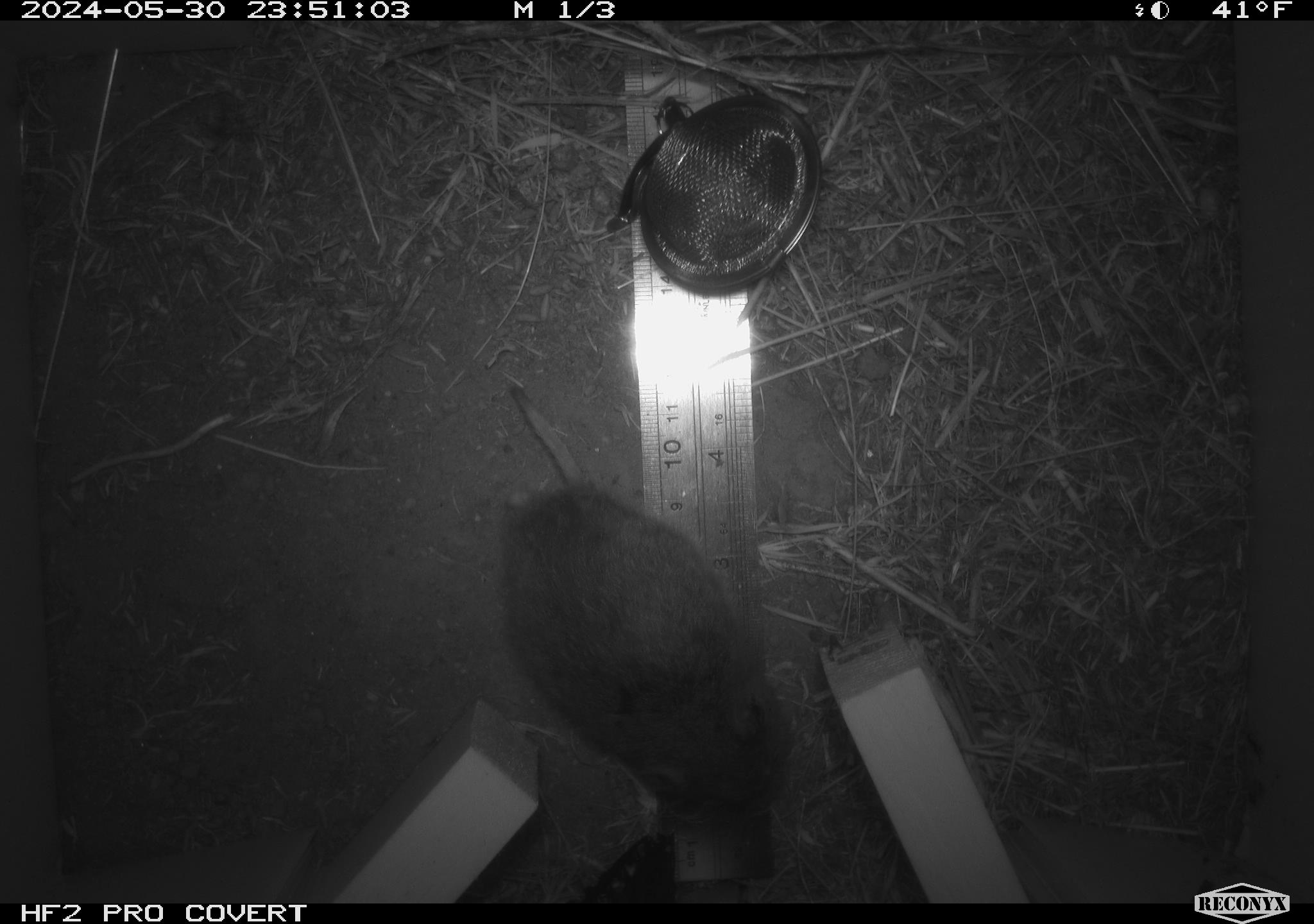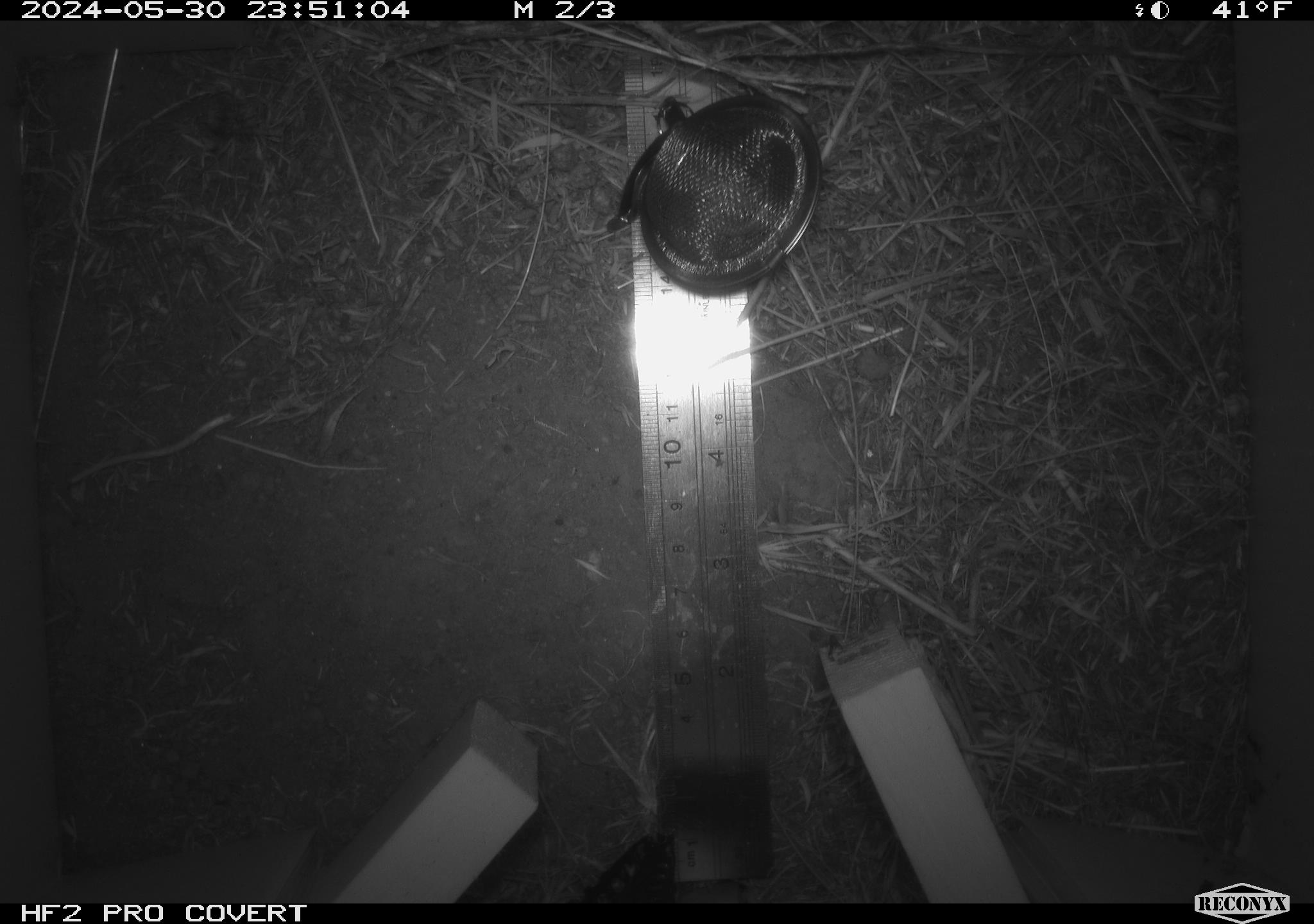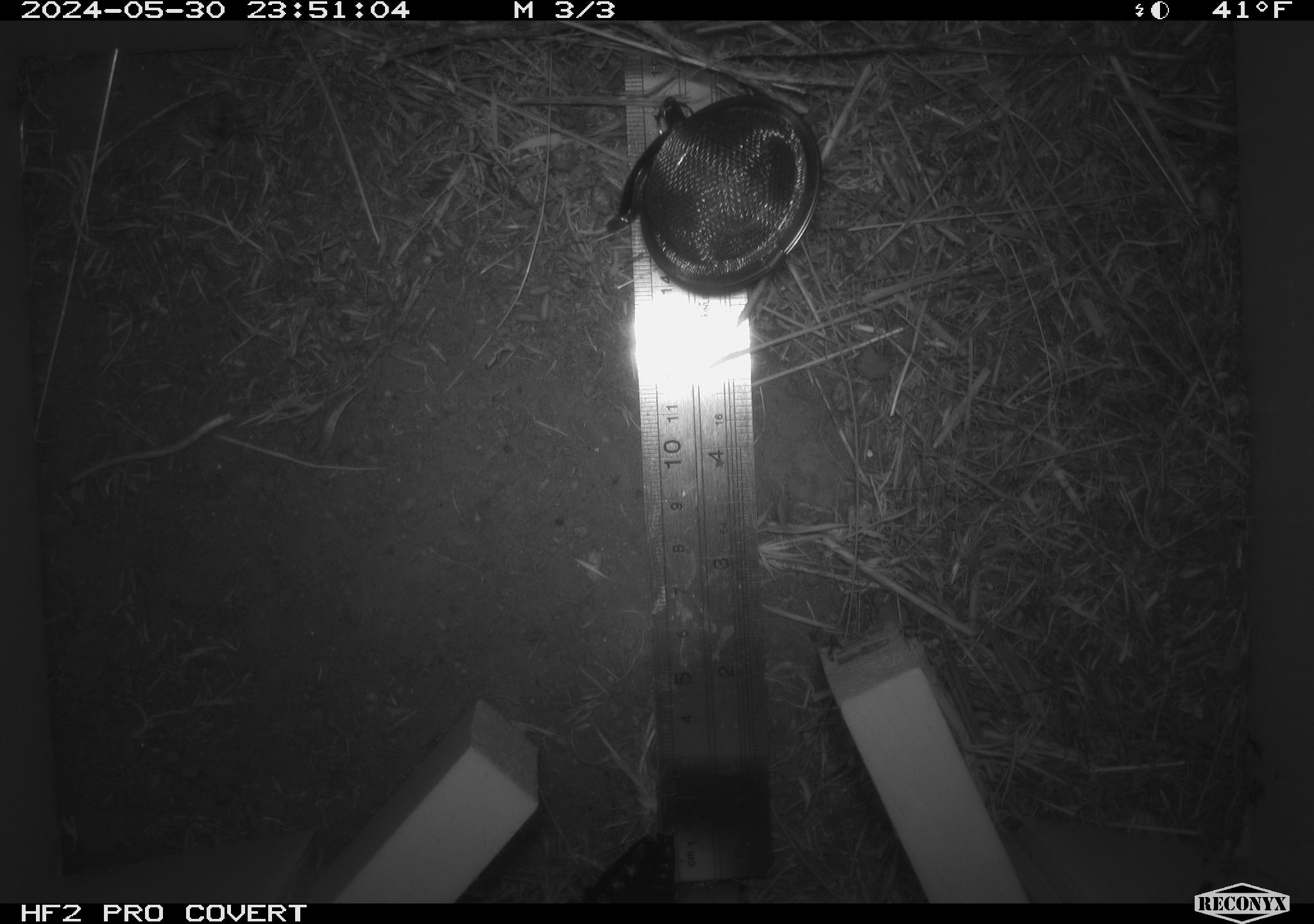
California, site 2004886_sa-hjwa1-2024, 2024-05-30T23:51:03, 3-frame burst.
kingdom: Animalia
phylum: Chordata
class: Mammalia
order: Rodentia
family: Cricetidae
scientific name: Cricetidae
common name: hamsters, voles, lemmings, and allies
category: cricetidae family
Cricetidae family (hamsters, voles, lemmings, and allies) (Cricetidae).